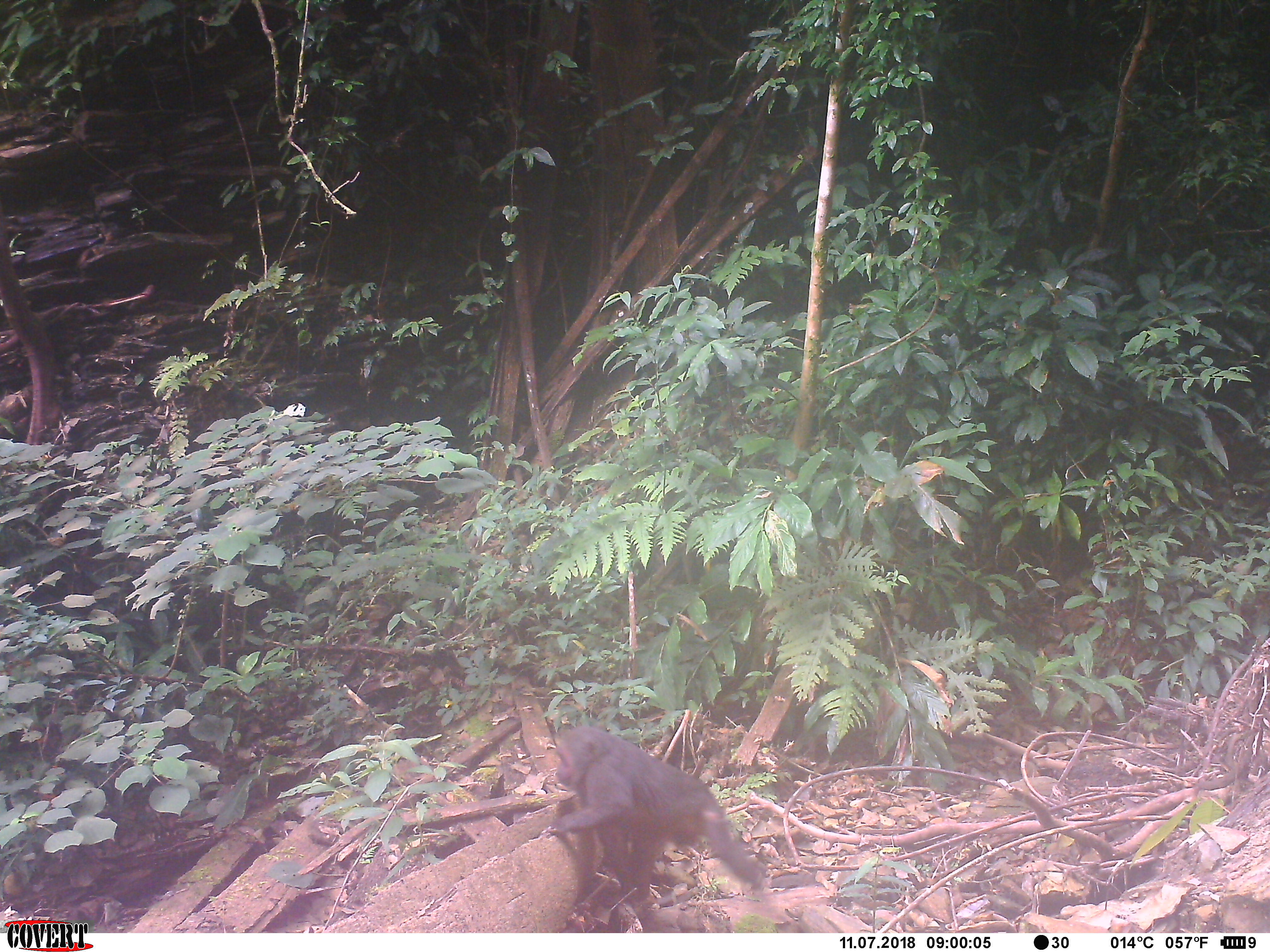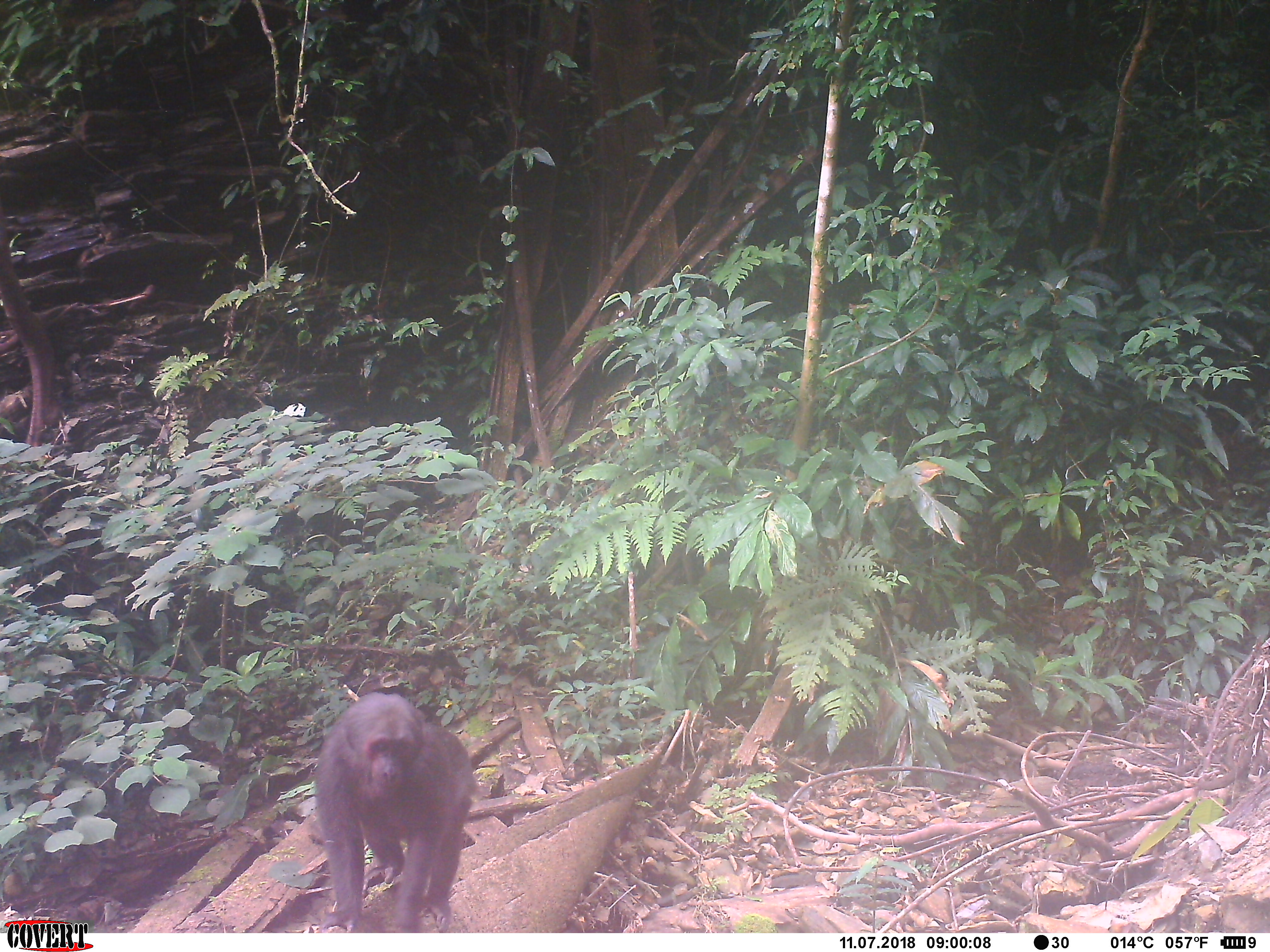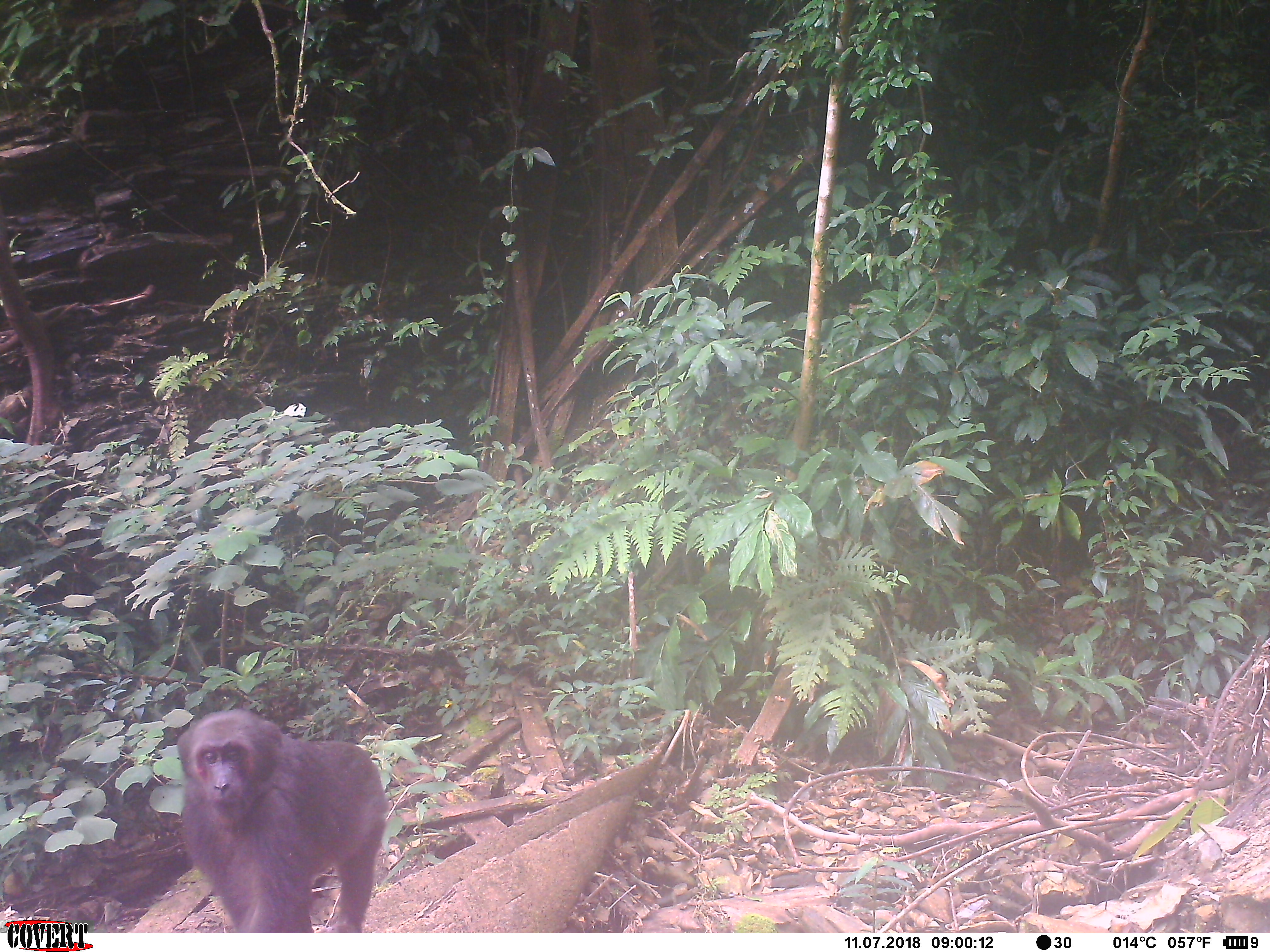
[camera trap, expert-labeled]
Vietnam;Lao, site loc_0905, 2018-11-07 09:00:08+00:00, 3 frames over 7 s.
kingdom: Animalia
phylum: Chordata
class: Mammalia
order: Primates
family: Cercopithecidae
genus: Macaca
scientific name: Macaca arctoides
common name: stump-tailed macaque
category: stump tailed macaque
Stump tailed macaque (stump-tailed macaque) (Macaca arctoides). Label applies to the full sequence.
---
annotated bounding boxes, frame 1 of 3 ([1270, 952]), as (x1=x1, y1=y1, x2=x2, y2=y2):
stump tailed macaque: (x1=548, y1=726, x2=761, y2=907)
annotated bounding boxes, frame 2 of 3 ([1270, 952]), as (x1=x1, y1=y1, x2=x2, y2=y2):
stump tailed macaque: (x1=314, y1=690, x2=477, y2=933)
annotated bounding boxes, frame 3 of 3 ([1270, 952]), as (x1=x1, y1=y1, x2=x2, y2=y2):
stump tailed macaque: (x1=176, y1=709, x2=390, y2=933)